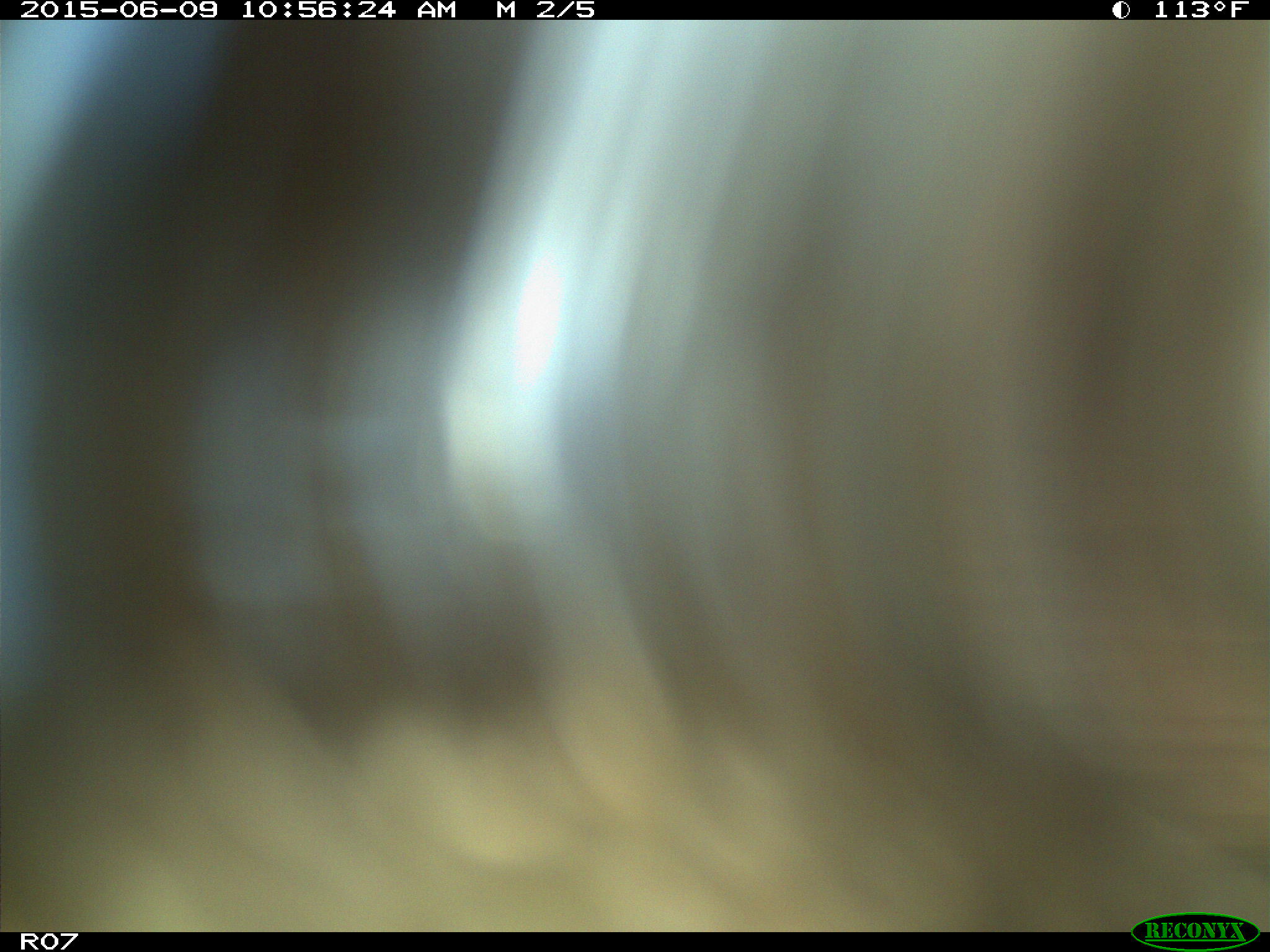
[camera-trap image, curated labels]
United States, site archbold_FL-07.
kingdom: Animalia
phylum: Chordata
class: Mammalia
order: Artiodactyla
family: Bovidae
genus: Bos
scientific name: Bos taurus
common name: domestic cow